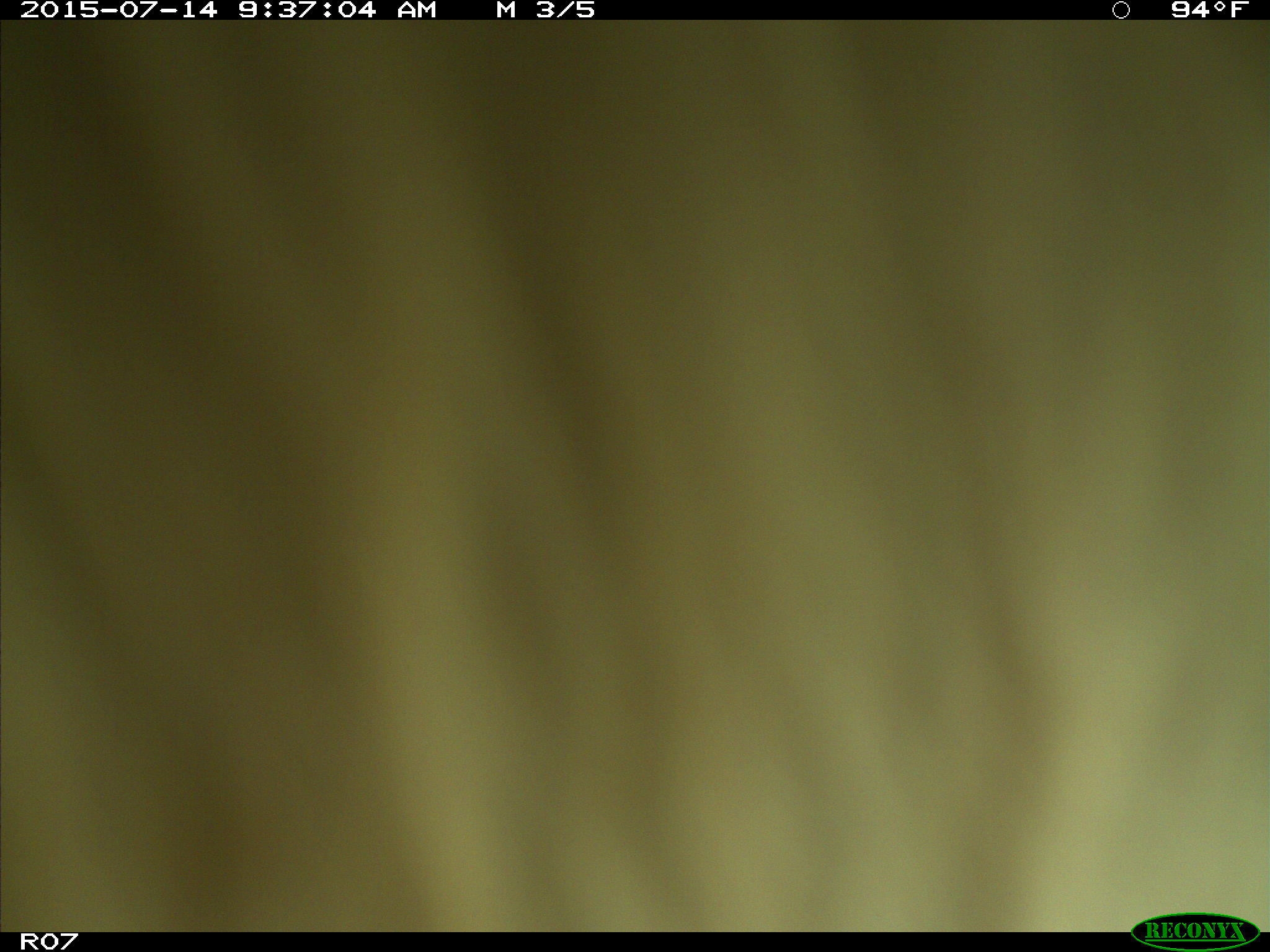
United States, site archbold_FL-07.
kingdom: Animalia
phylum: Chordata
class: Mammalia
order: Artiodactyla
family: Bovidae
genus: Bos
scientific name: Bos taurus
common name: domestic cow